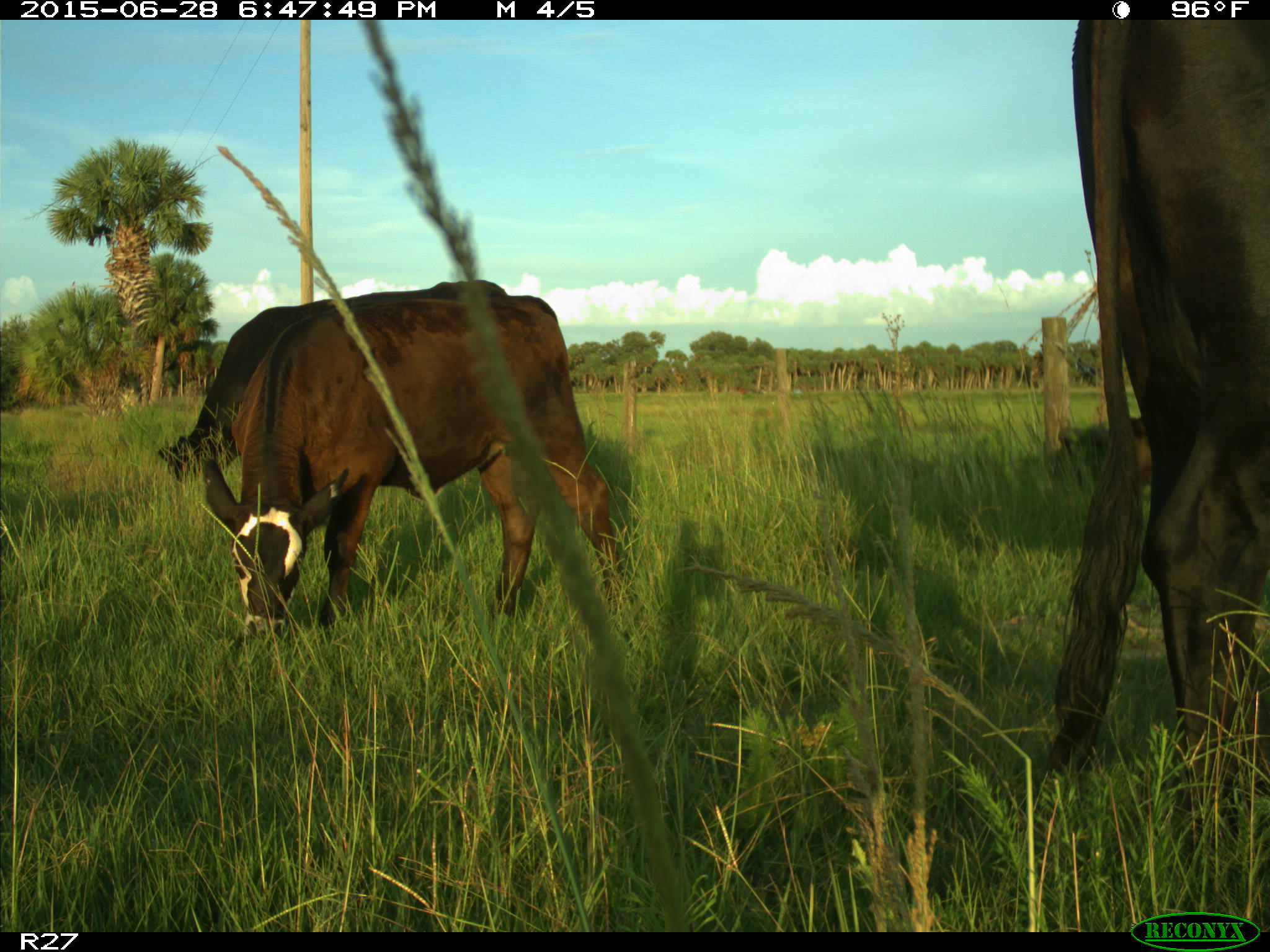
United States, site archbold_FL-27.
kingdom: Animalia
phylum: Chordata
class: Mammalia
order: Artiodactyla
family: Bovidae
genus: Bos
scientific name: Bos taurus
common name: domestic cow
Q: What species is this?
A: Bos taurus (domestic cow).